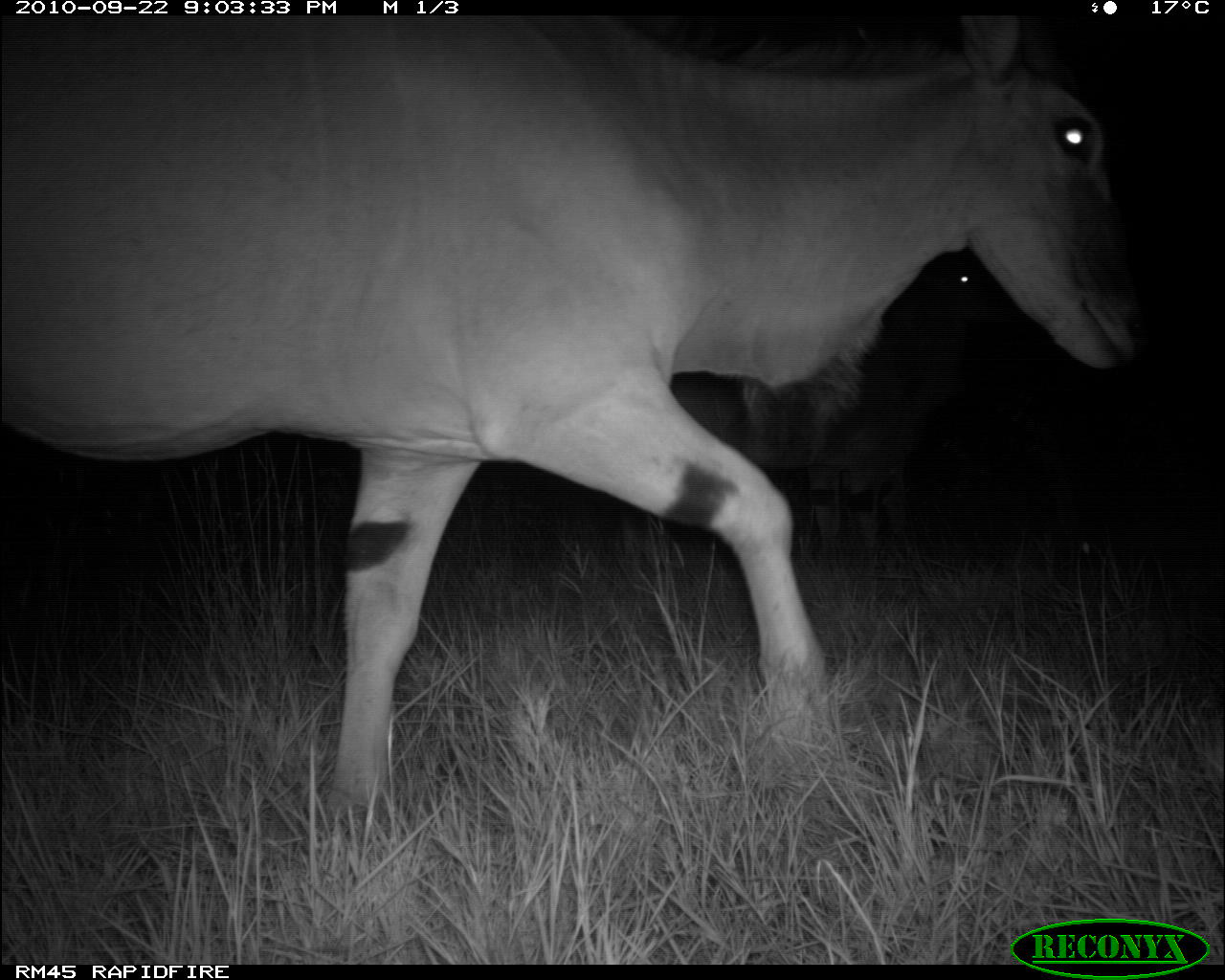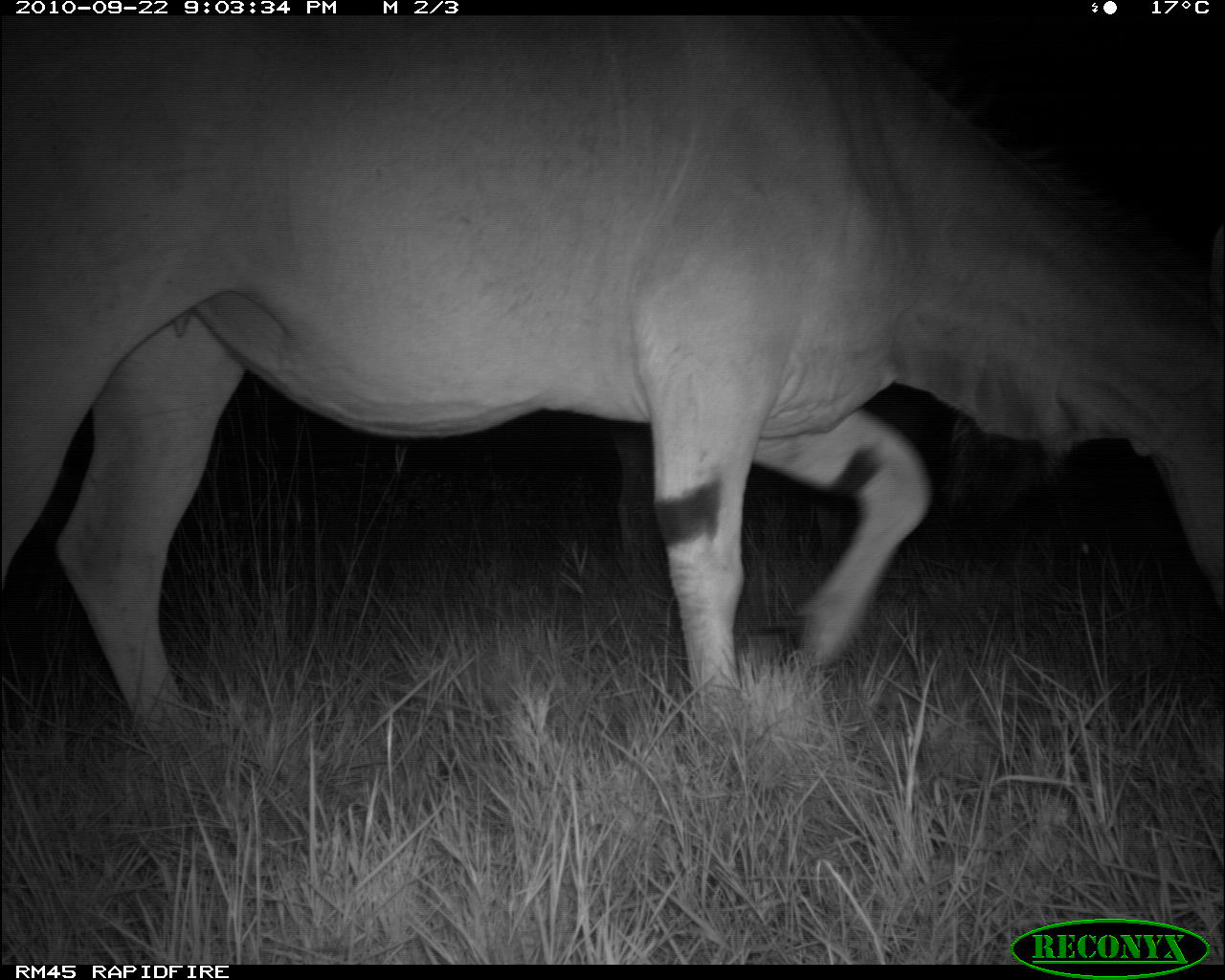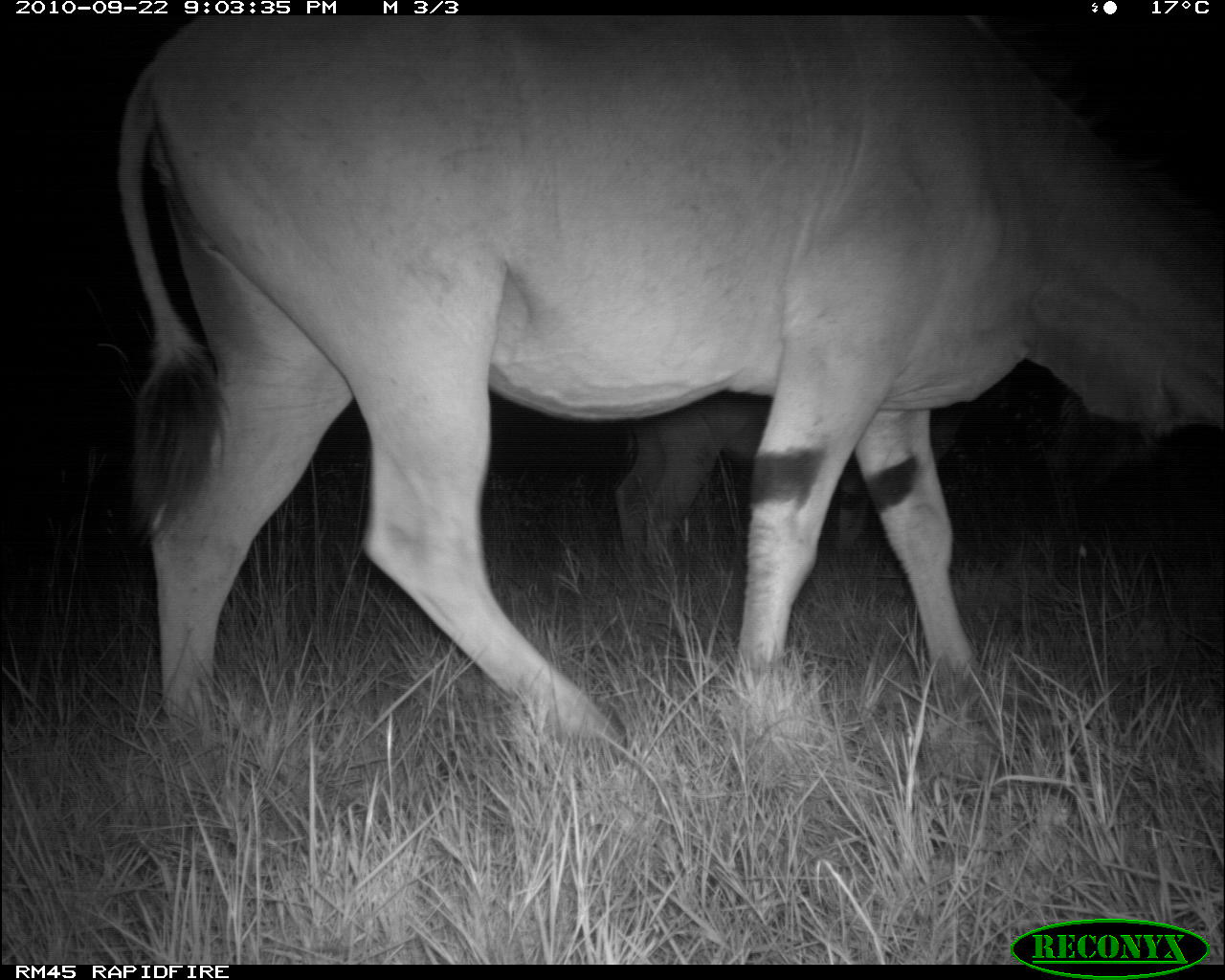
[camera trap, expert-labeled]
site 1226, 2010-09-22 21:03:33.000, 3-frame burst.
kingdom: Animalia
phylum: Chordata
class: Mammalia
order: Artiodactyla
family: Bovidae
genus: Tragelaphus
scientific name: Tragelaphus oryx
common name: eland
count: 2